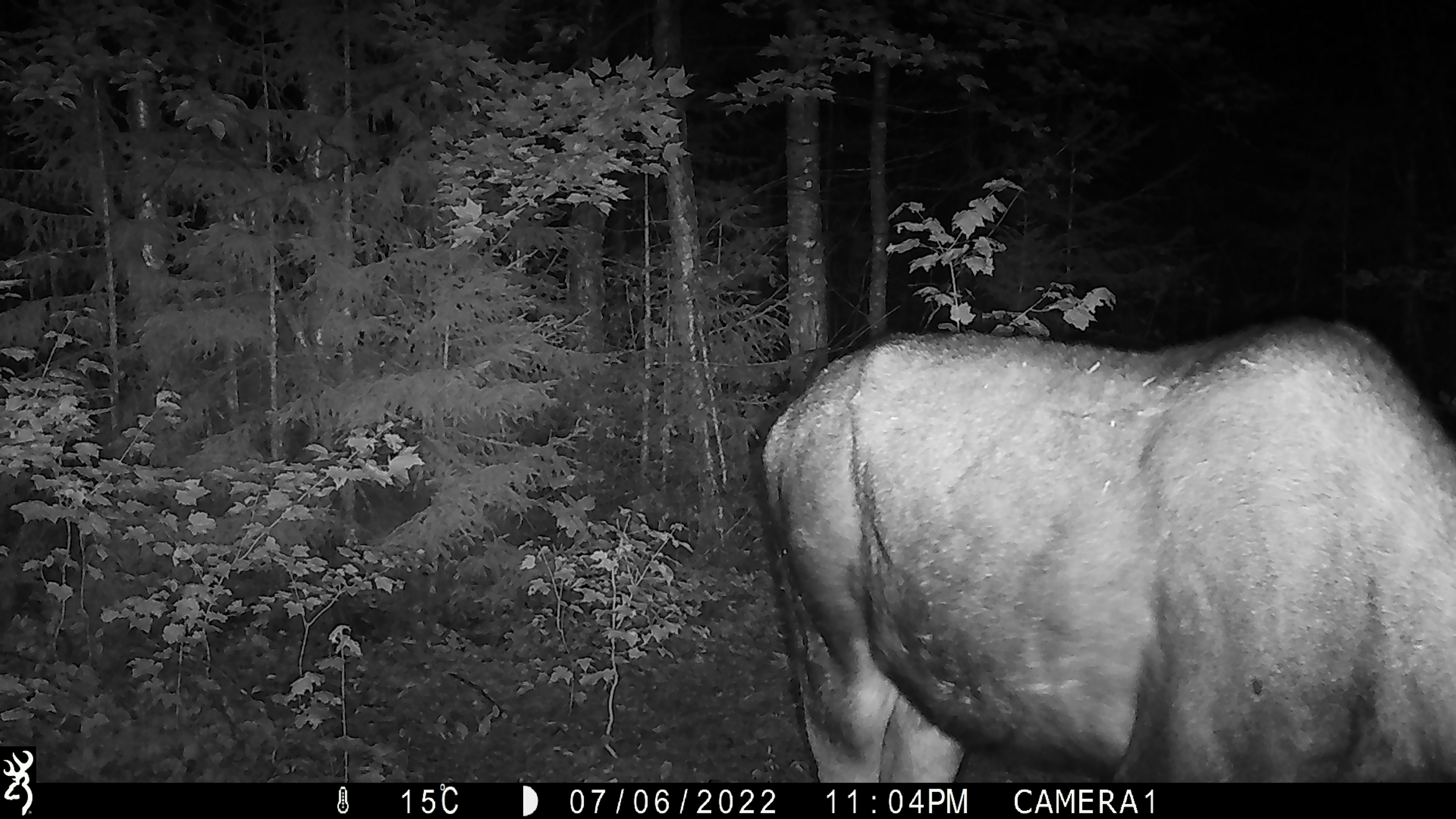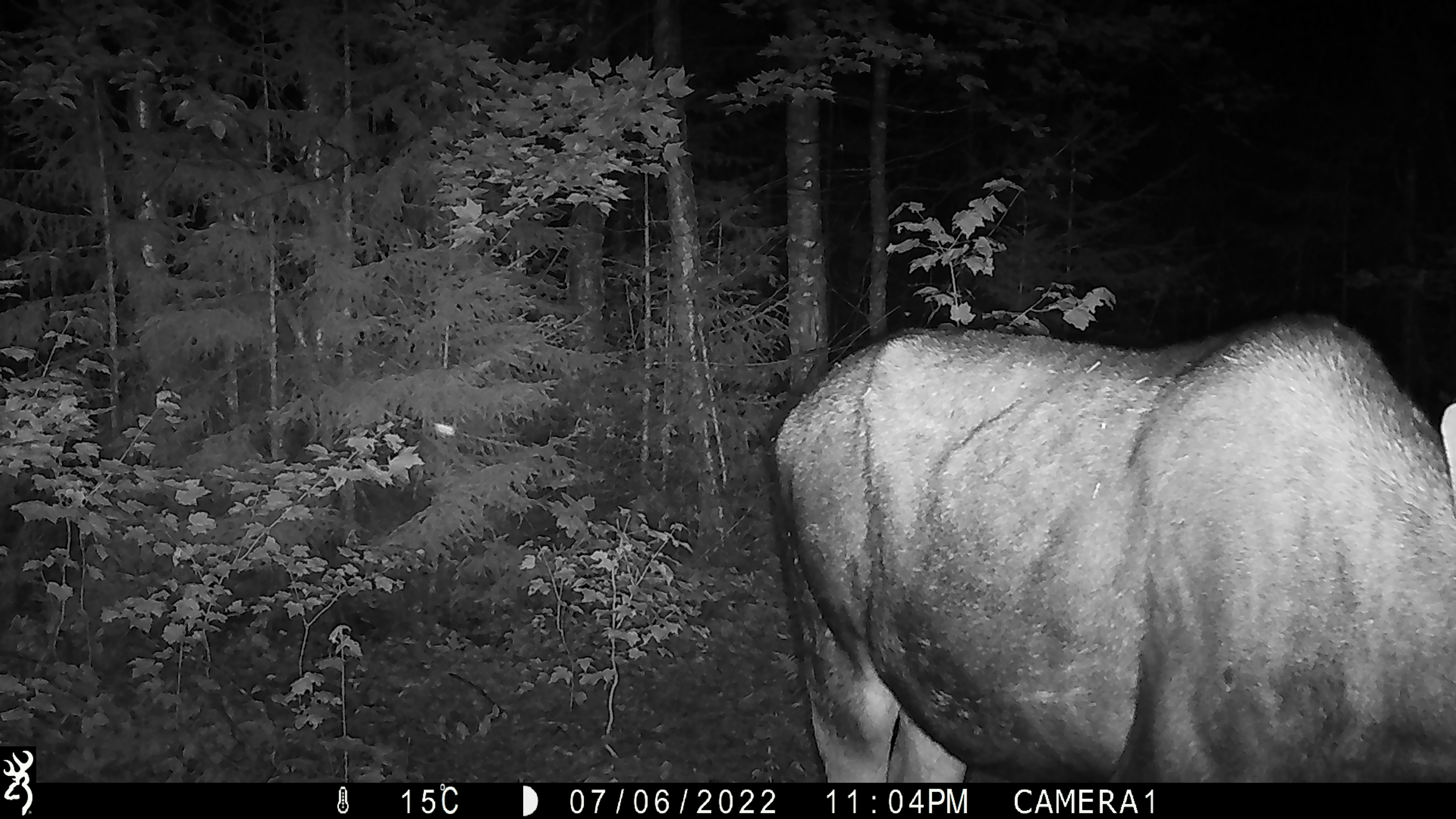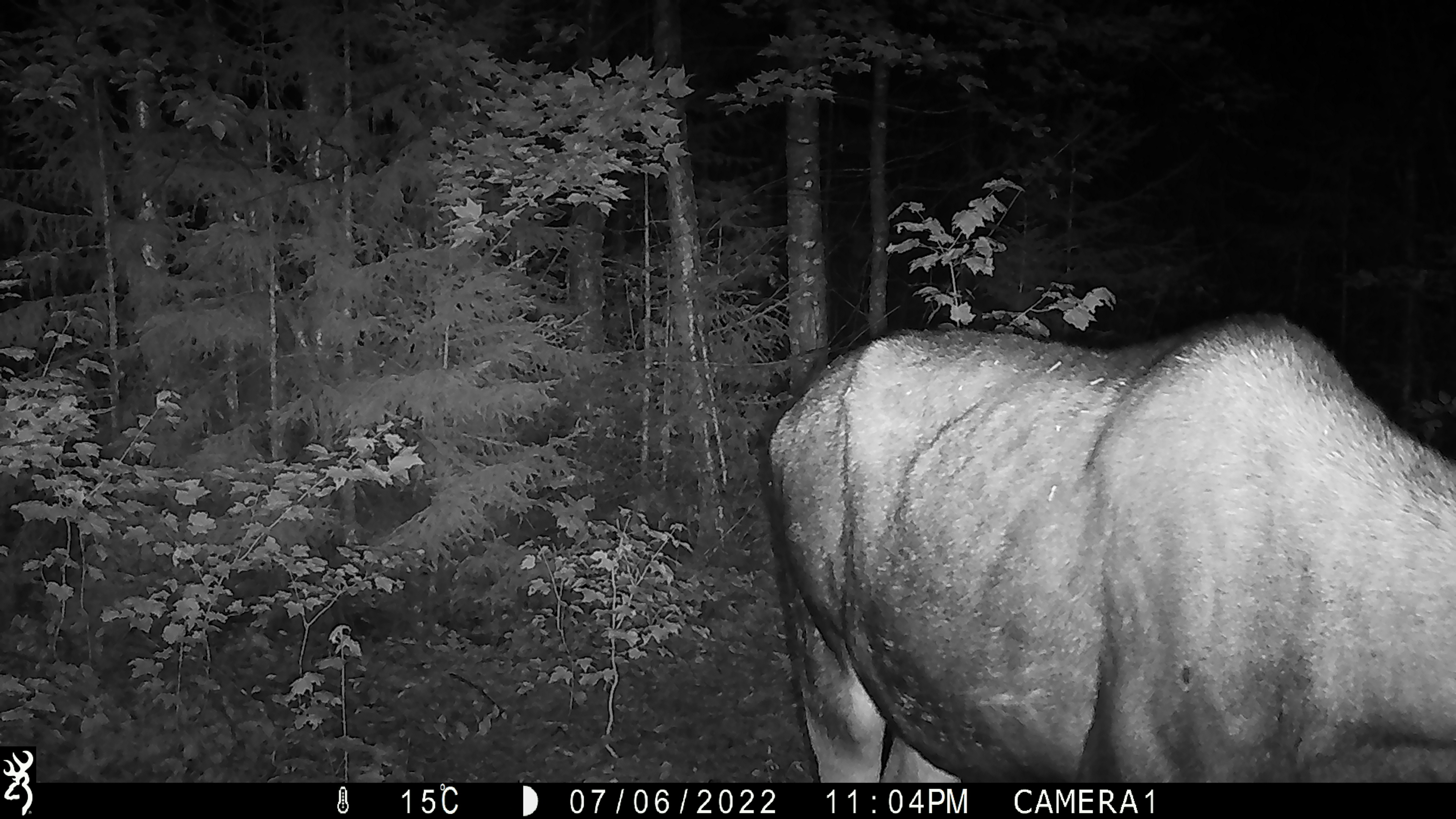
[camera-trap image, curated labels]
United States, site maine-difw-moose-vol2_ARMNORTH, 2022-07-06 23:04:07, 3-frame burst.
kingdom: Animalia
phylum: Chordata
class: Mammalia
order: Artiodactyla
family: Cervidae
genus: Alces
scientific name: Alces alces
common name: moose